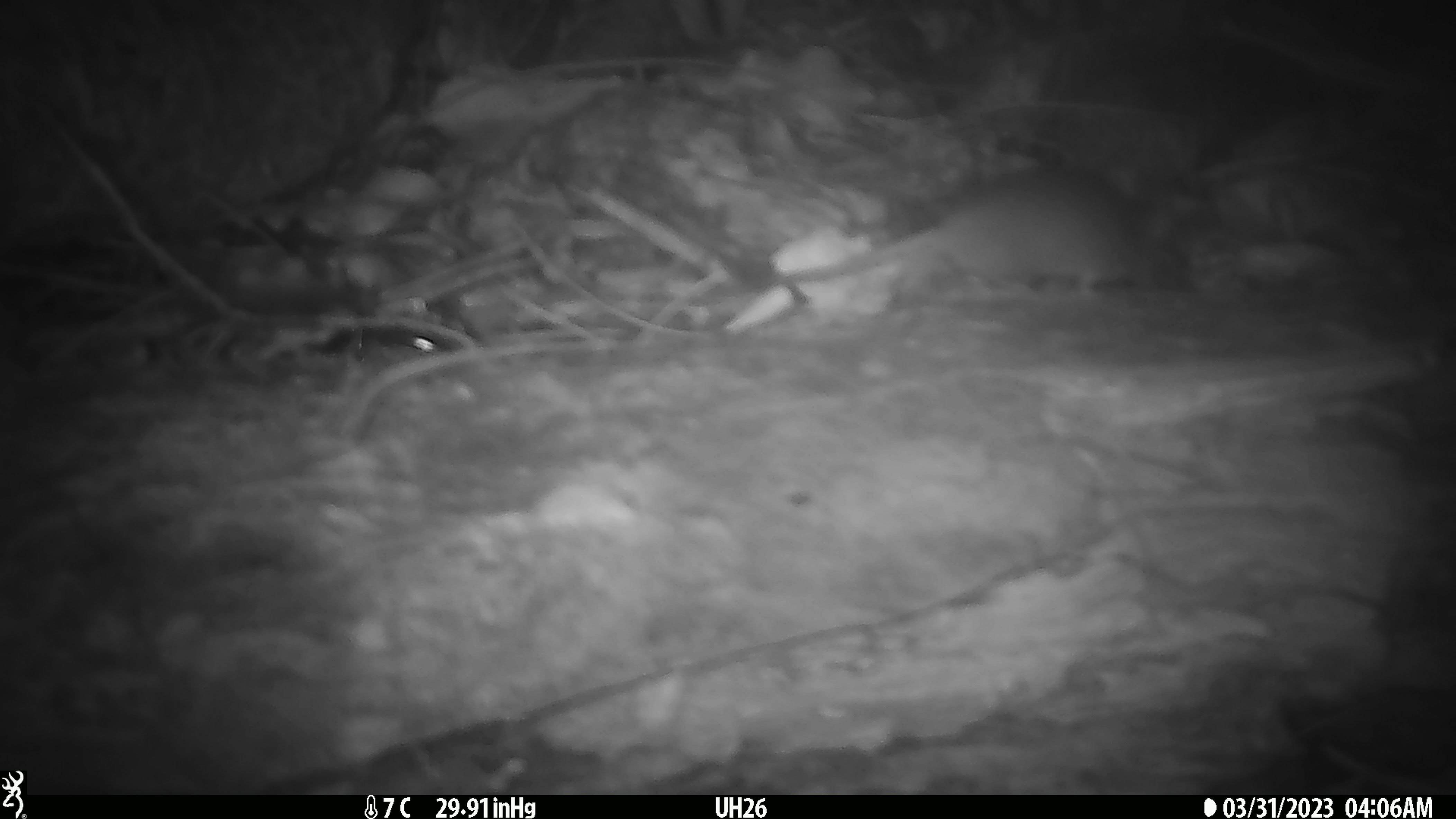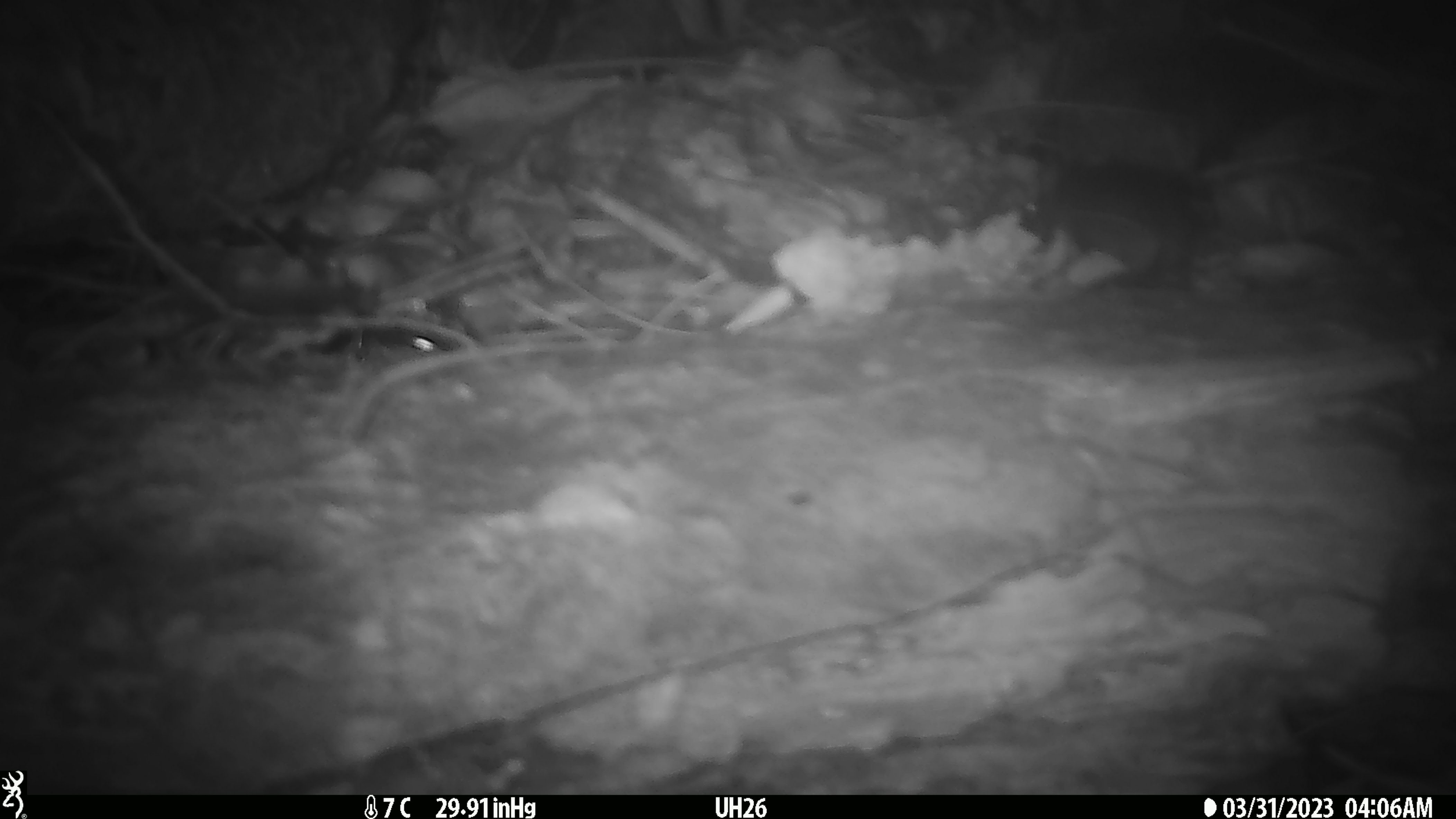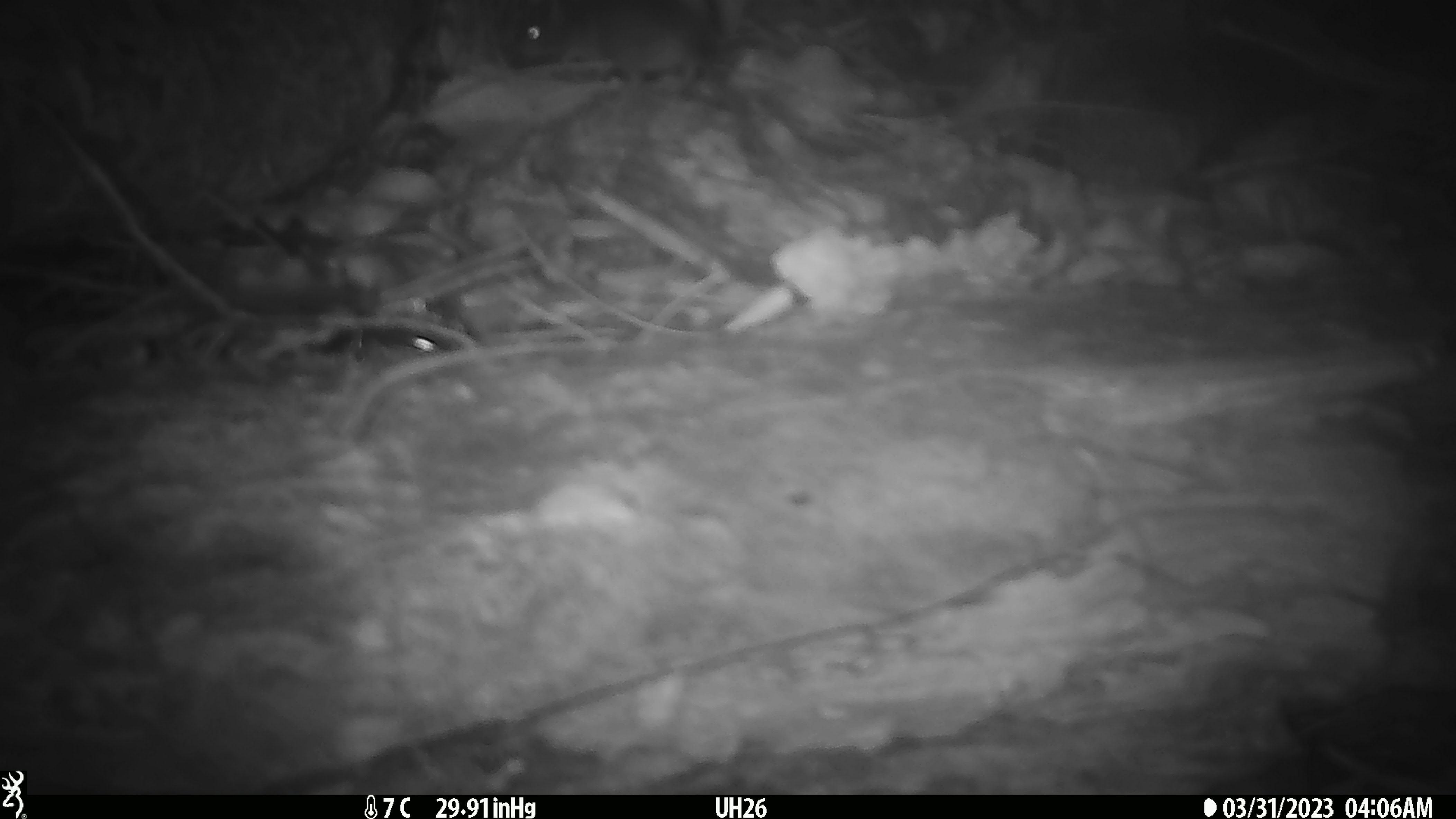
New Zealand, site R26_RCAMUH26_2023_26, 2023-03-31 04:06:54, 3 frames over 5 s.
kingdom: Animalia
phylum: Chordata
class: Mammalia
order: Rodentia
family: Muridae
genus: Mus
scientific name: Mus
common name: mouse